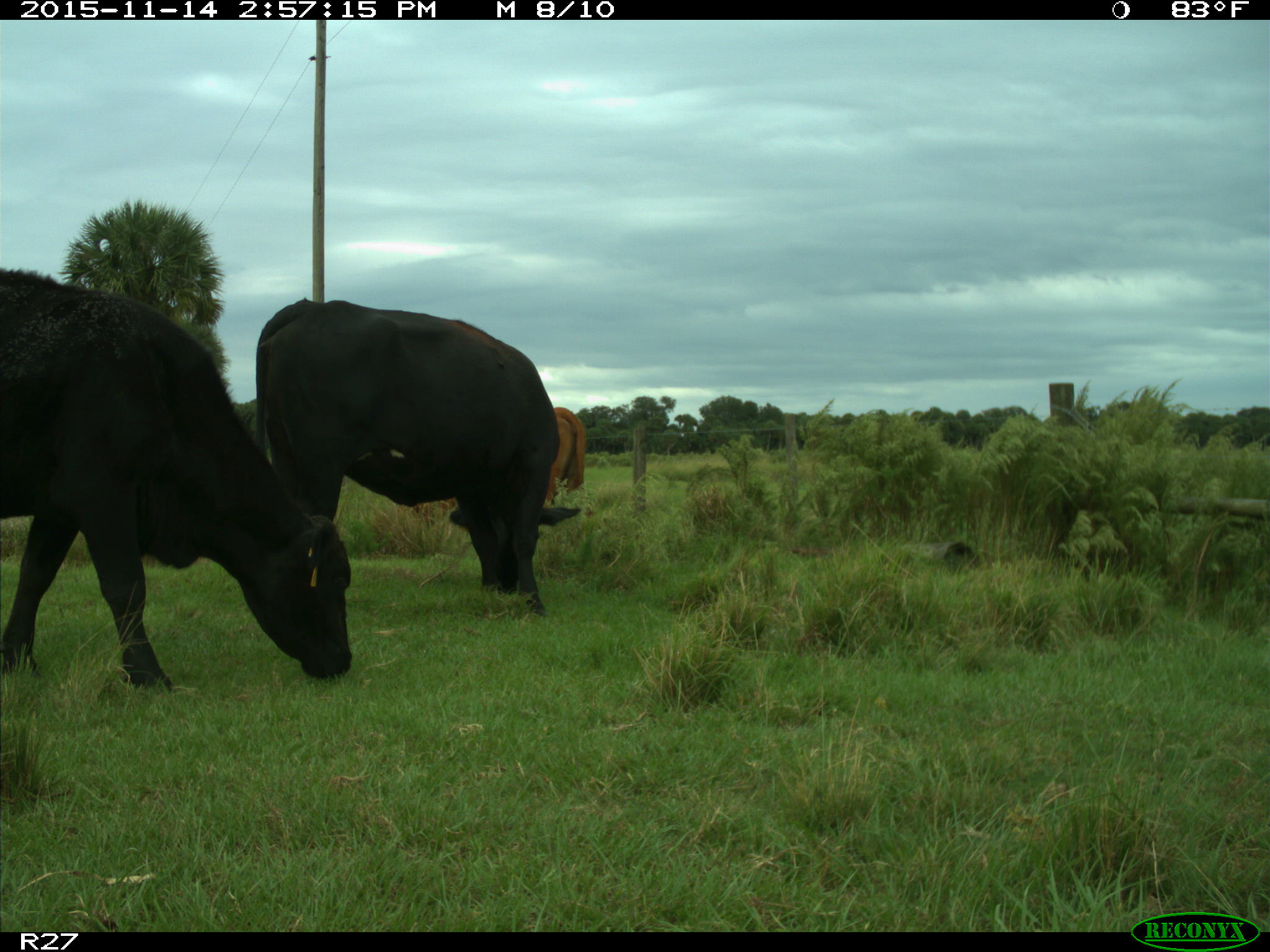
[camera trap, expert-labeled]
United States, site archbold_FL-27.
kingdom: Animalia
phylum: Chordata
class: Mammalia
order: Artiodactyla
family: Bovidae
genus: Bos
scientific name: Bos taurus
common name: domestic cow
Bos taurus (domestic cow).